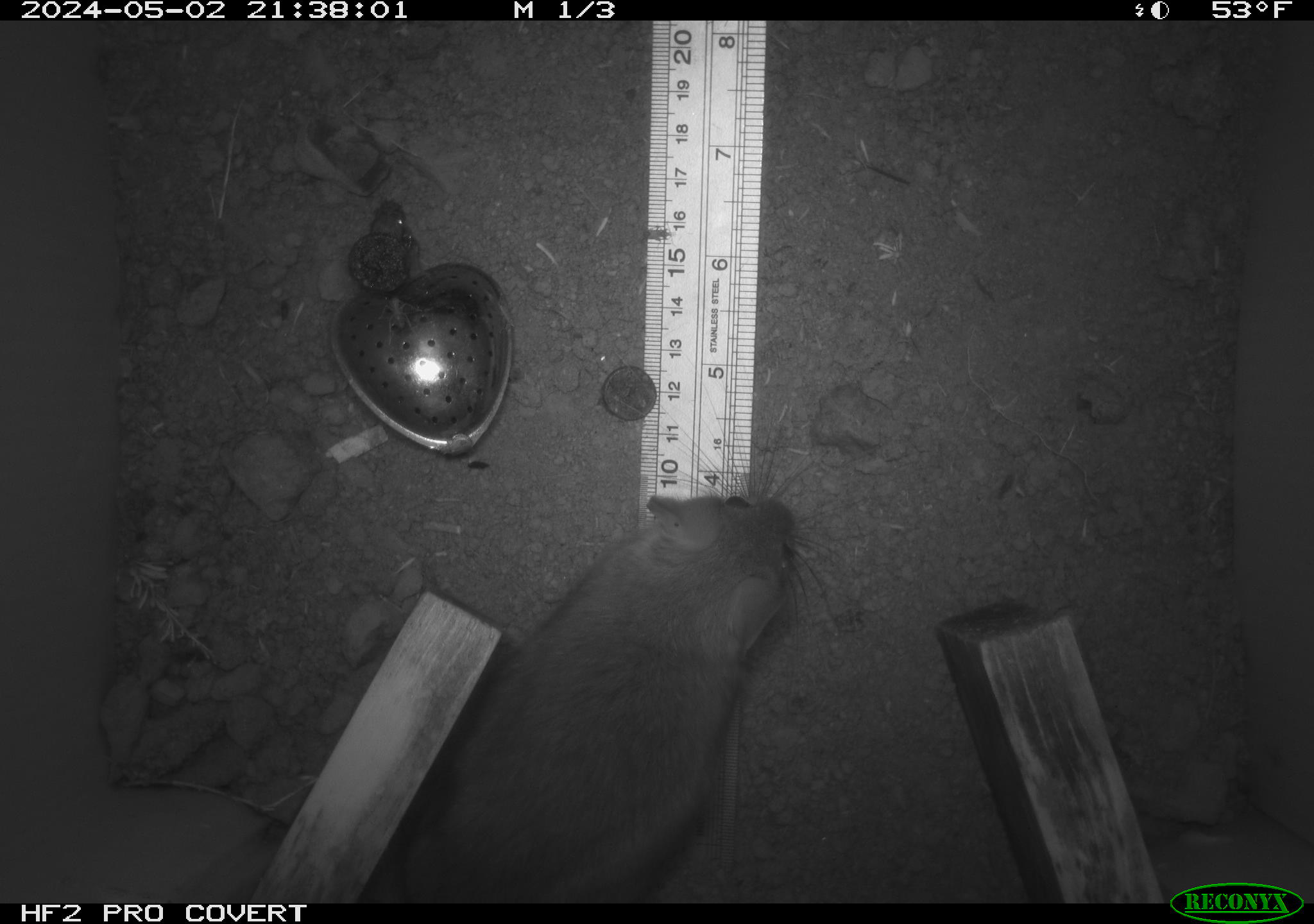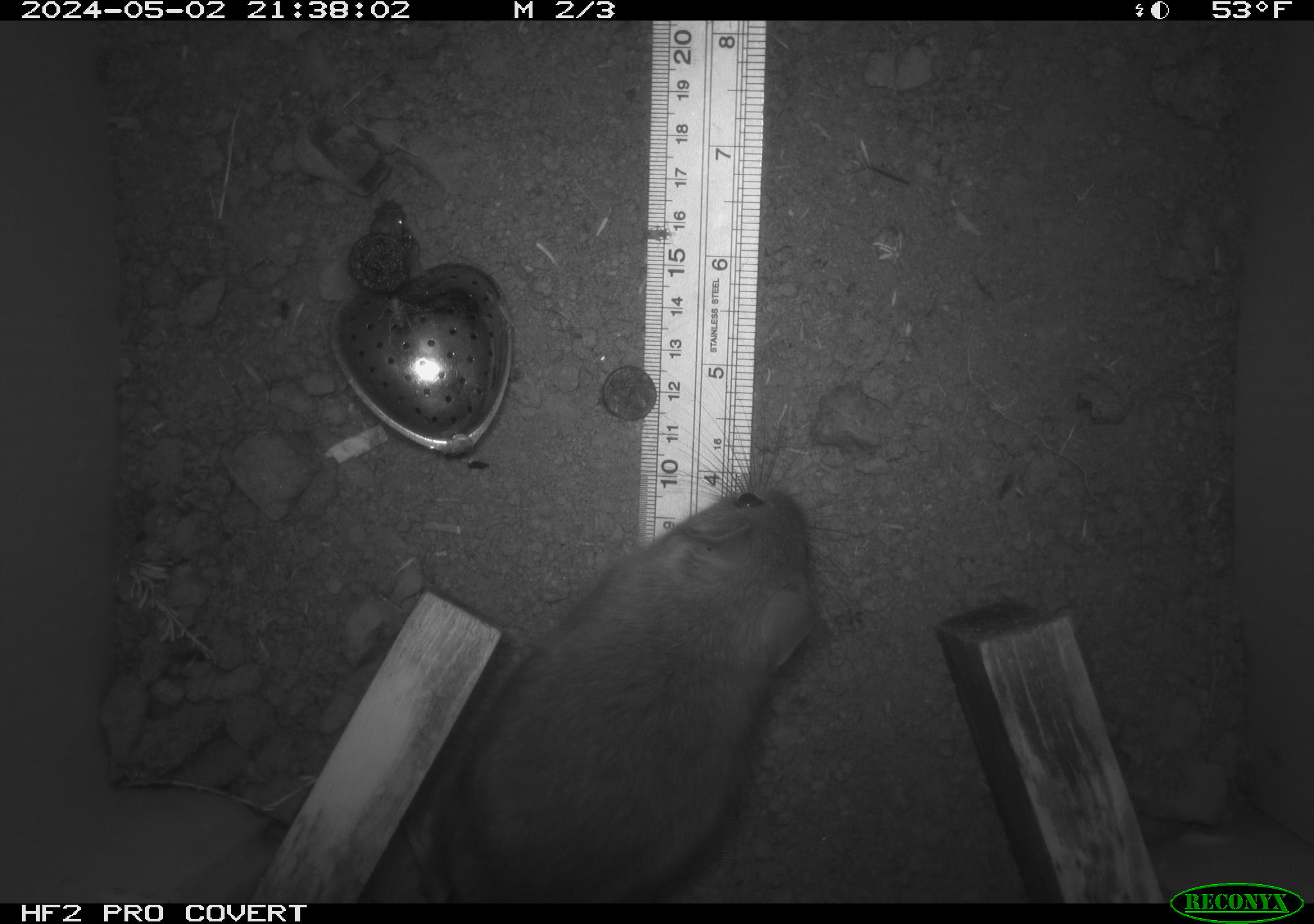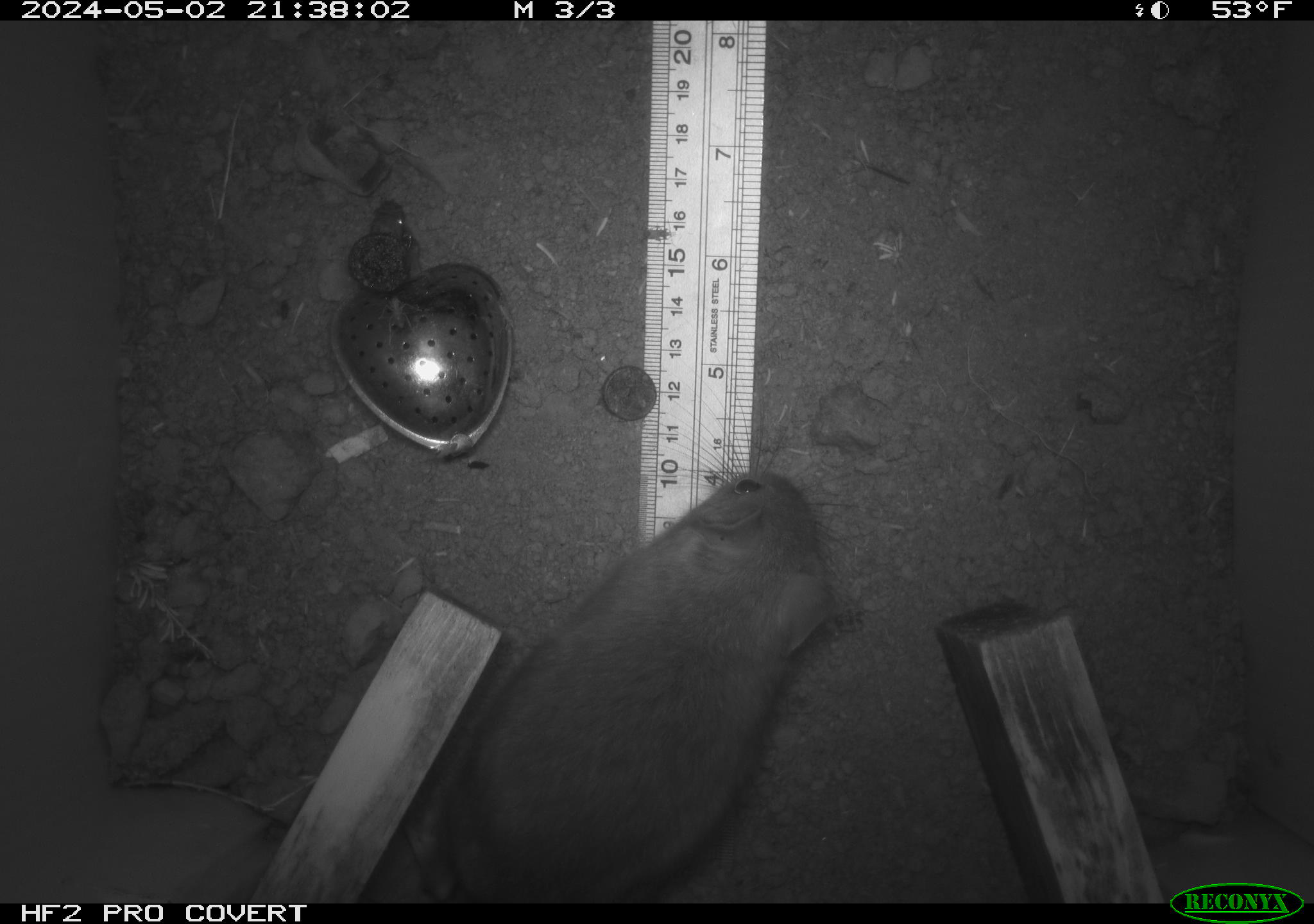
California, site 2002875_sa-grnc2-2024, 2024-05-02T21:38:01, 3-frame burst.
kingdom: Animalia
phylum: Chordata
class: Mammalia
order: Rodentia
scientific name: Rodentia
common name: rodent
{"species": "rodent (Rodentia)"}